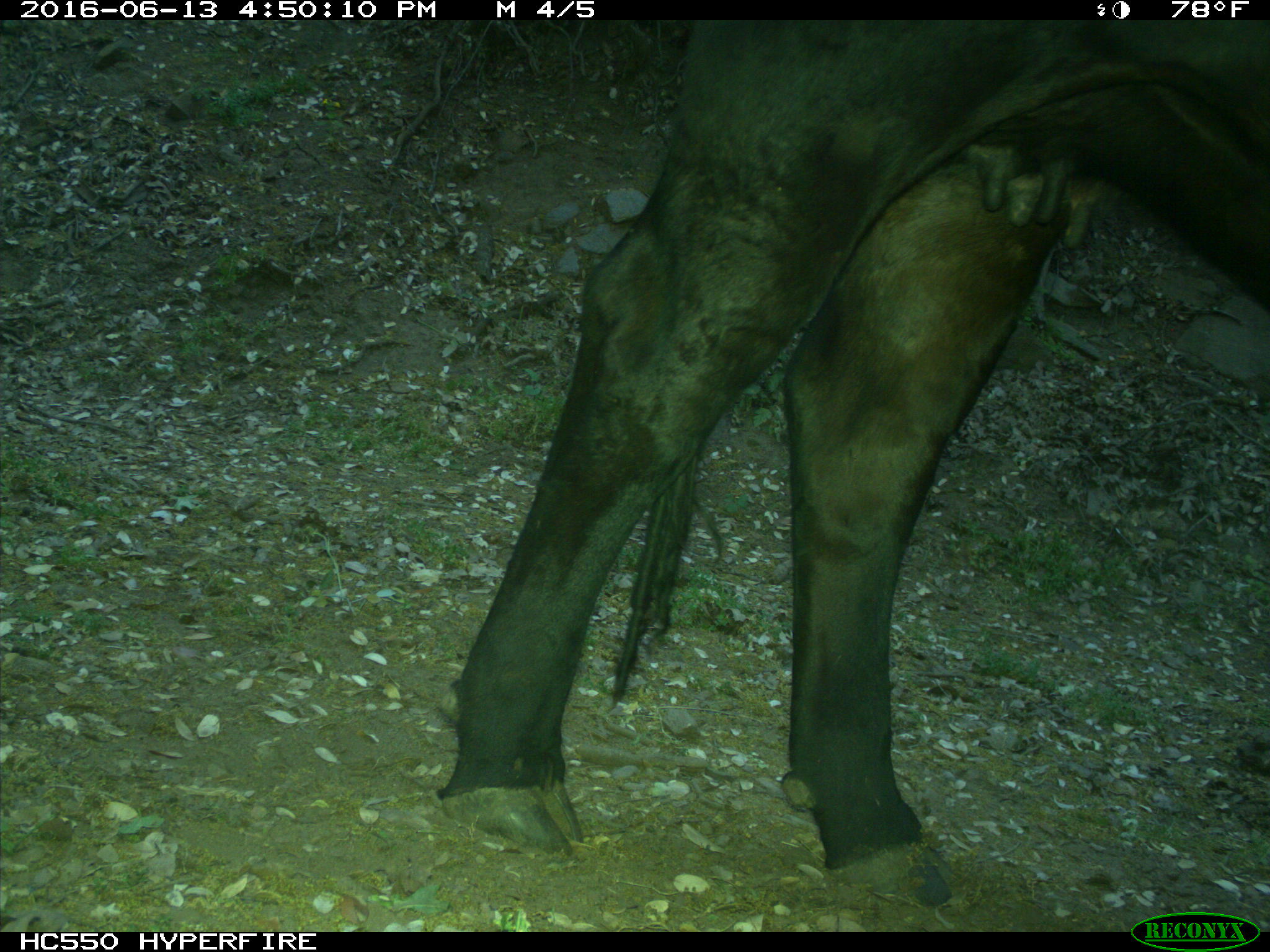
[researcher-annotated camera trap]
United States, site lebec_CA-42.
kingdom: Animalia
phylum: Chordata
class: Mammalia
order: Artiodactyla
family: Bovidae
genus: Bos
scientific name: Bos taurus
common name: domestic cow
Bos taurus (domestic cow).